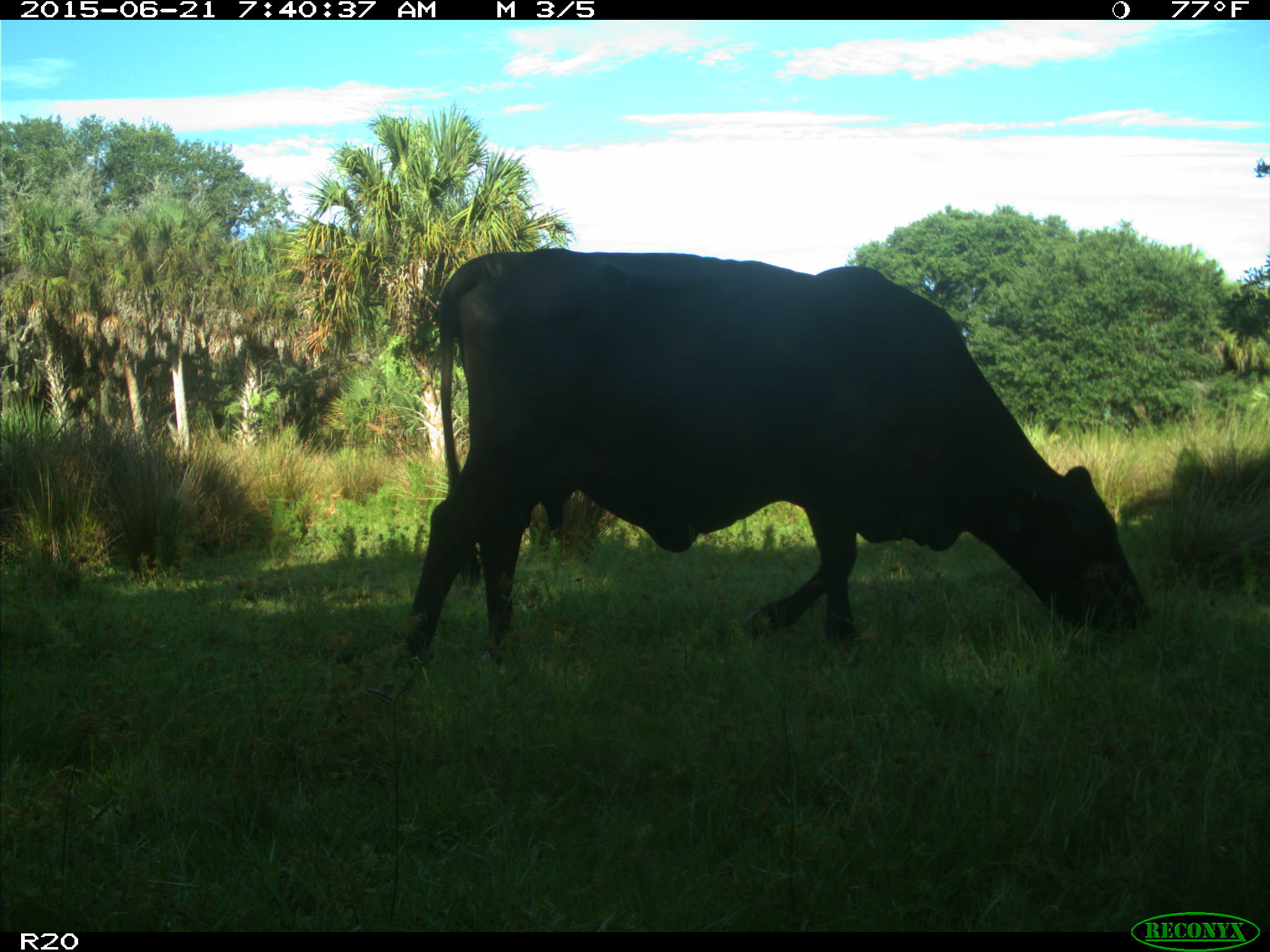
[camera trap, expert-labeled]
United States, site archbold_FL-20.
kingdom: Animalia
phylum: Chordata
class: Mammalia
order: Artiodactyla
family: Bovidae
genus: Bos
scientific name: Bos taurus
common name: domestic cow